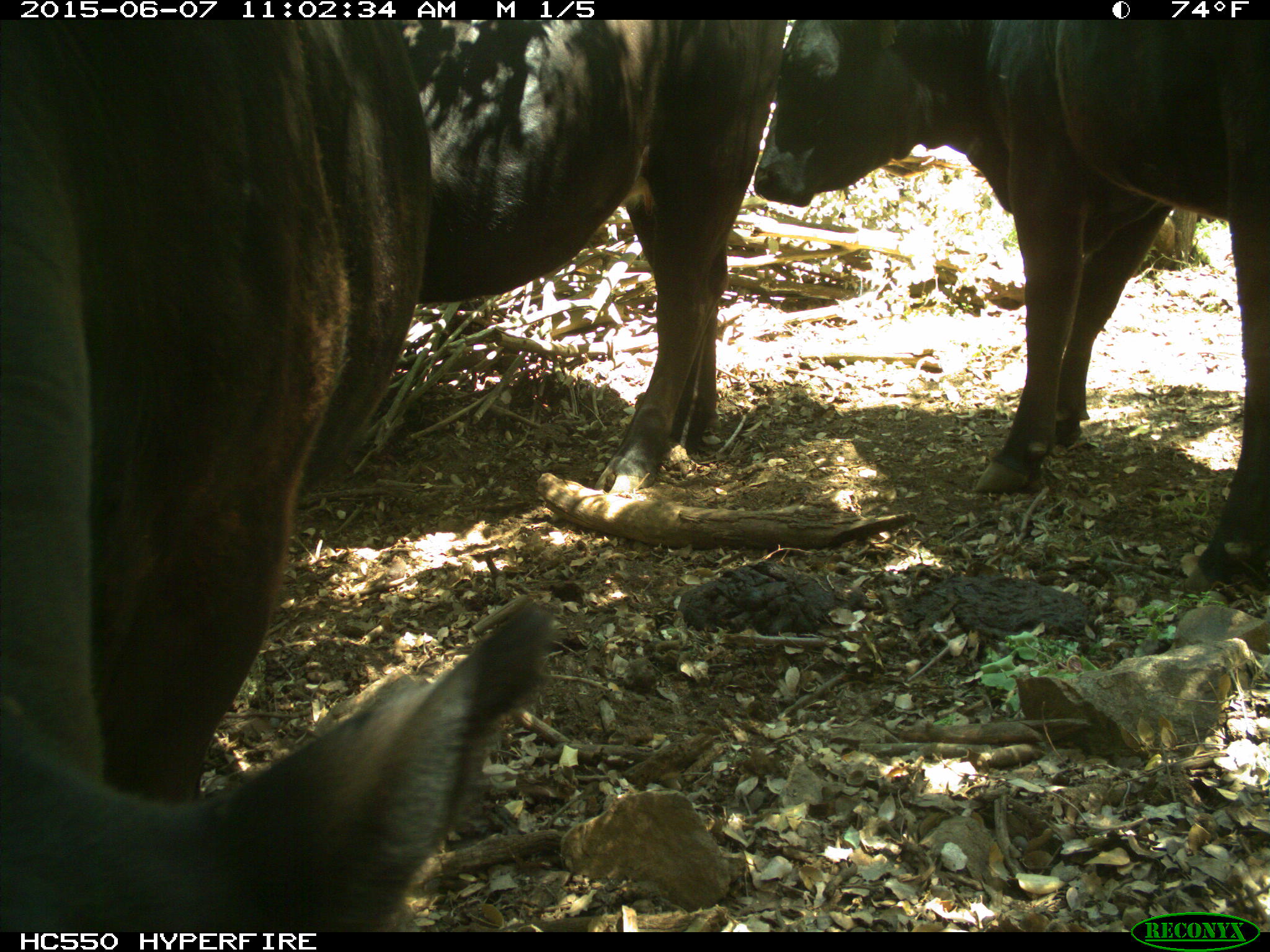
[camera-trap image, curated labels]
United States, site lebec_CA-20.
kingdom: Animalia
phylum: Chordata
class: Mammalia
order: Artiodactyla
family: Bovidae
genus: Bos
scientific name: Bos taurus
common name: domestic cow